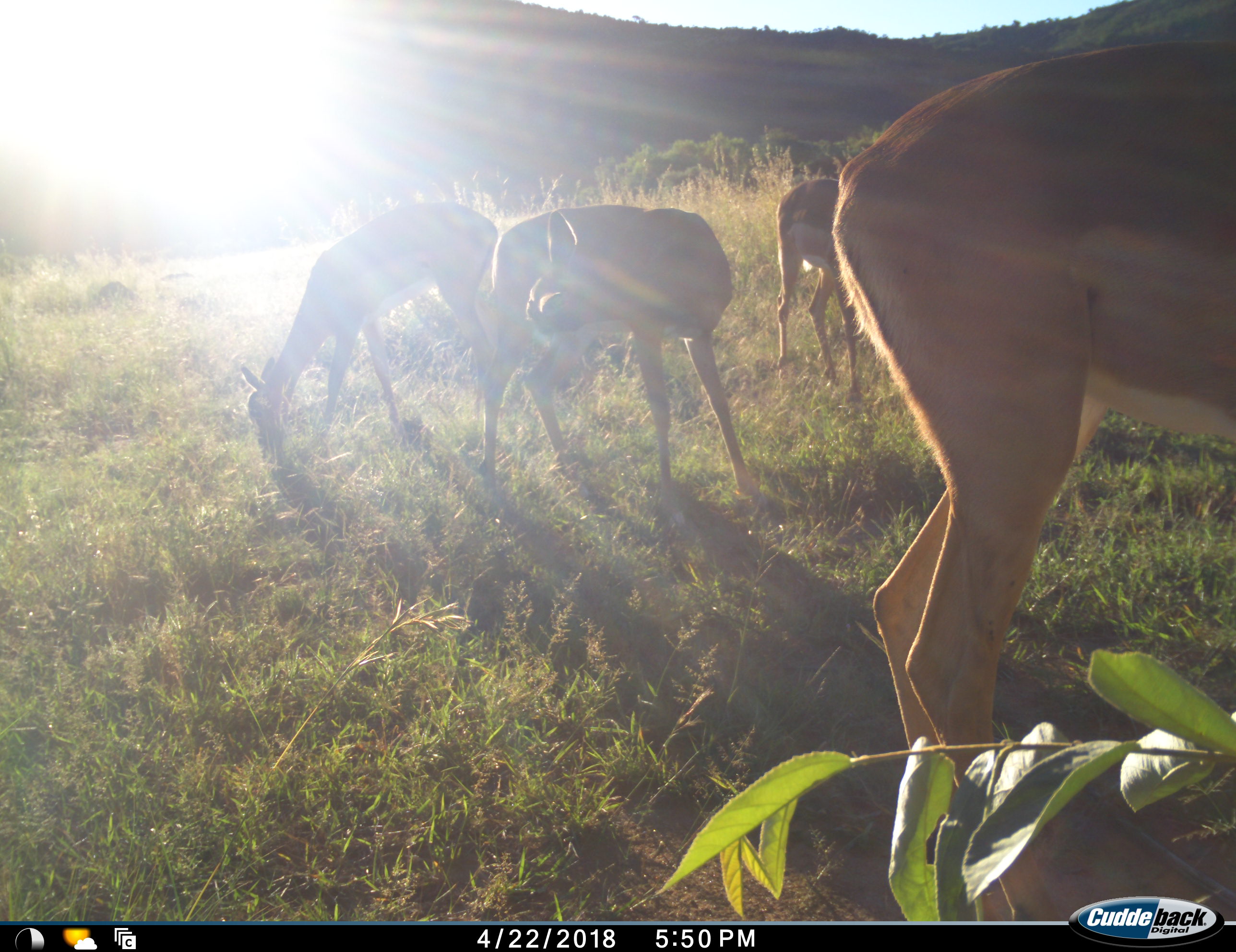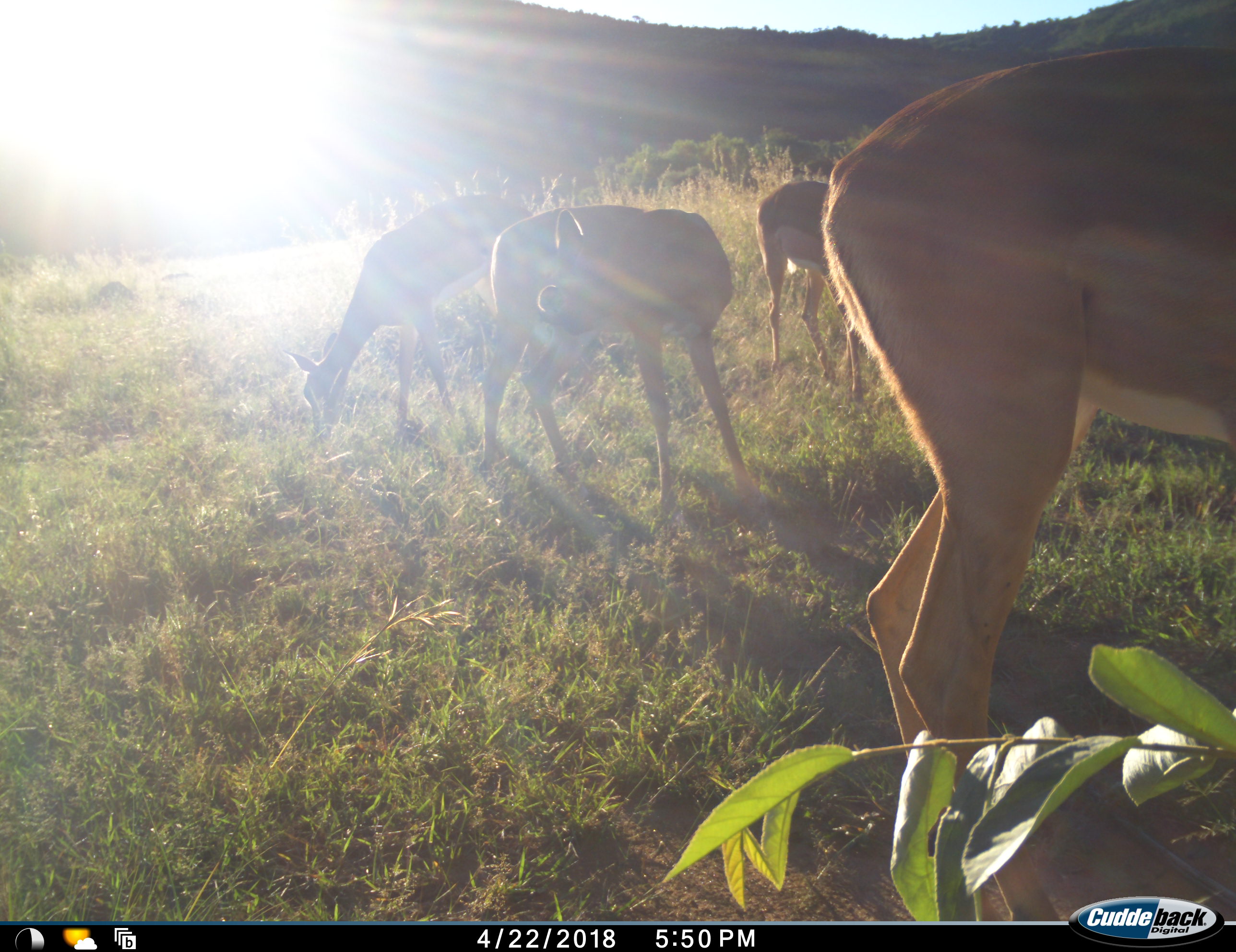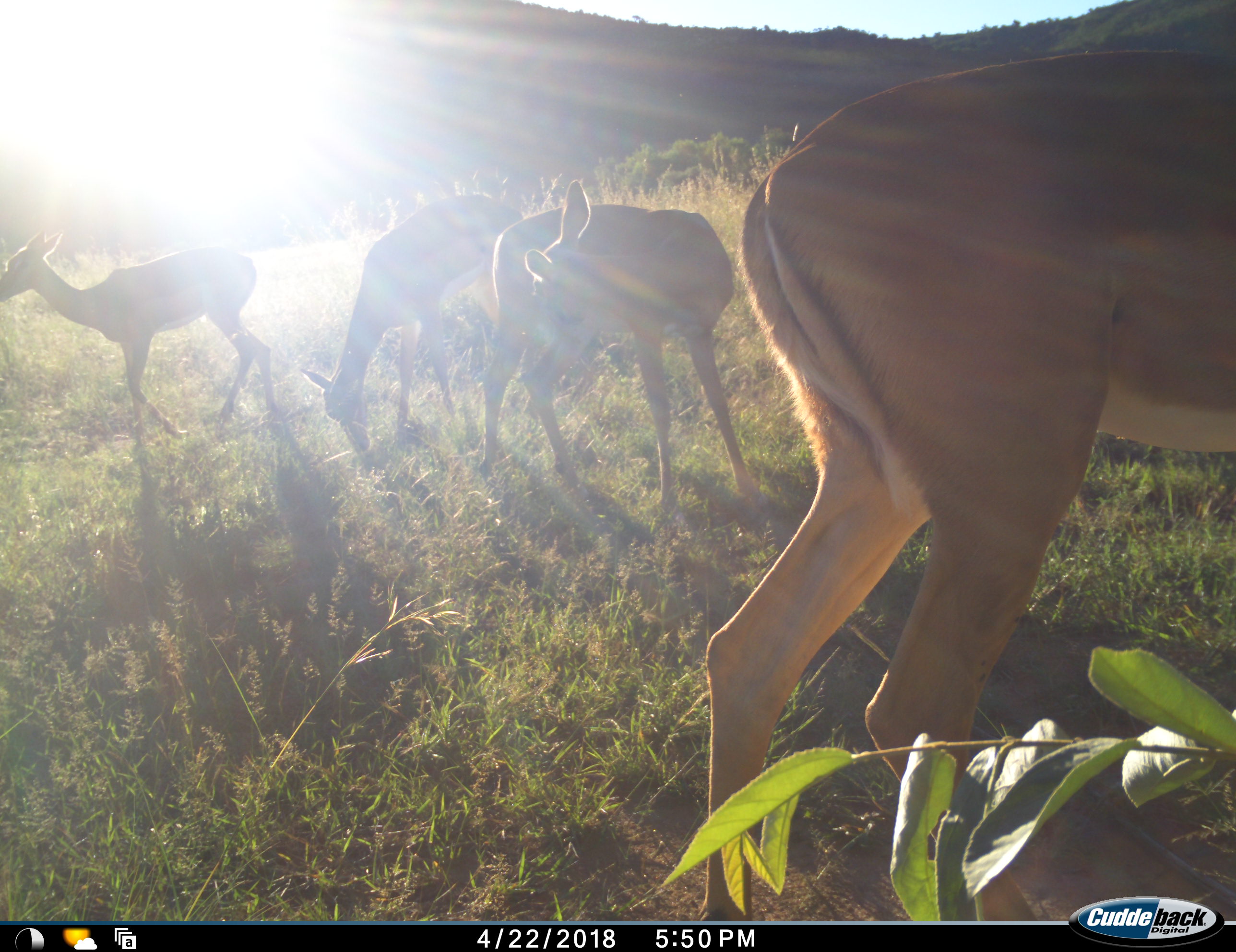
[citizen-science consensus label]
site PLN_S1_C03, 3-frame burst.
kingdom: Animalia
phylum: Chordata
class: Mammalia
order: Artiodactyla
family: Bovidae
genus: Aepyceros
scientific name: Aepyceros melampus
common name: impala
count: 4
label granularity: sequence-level